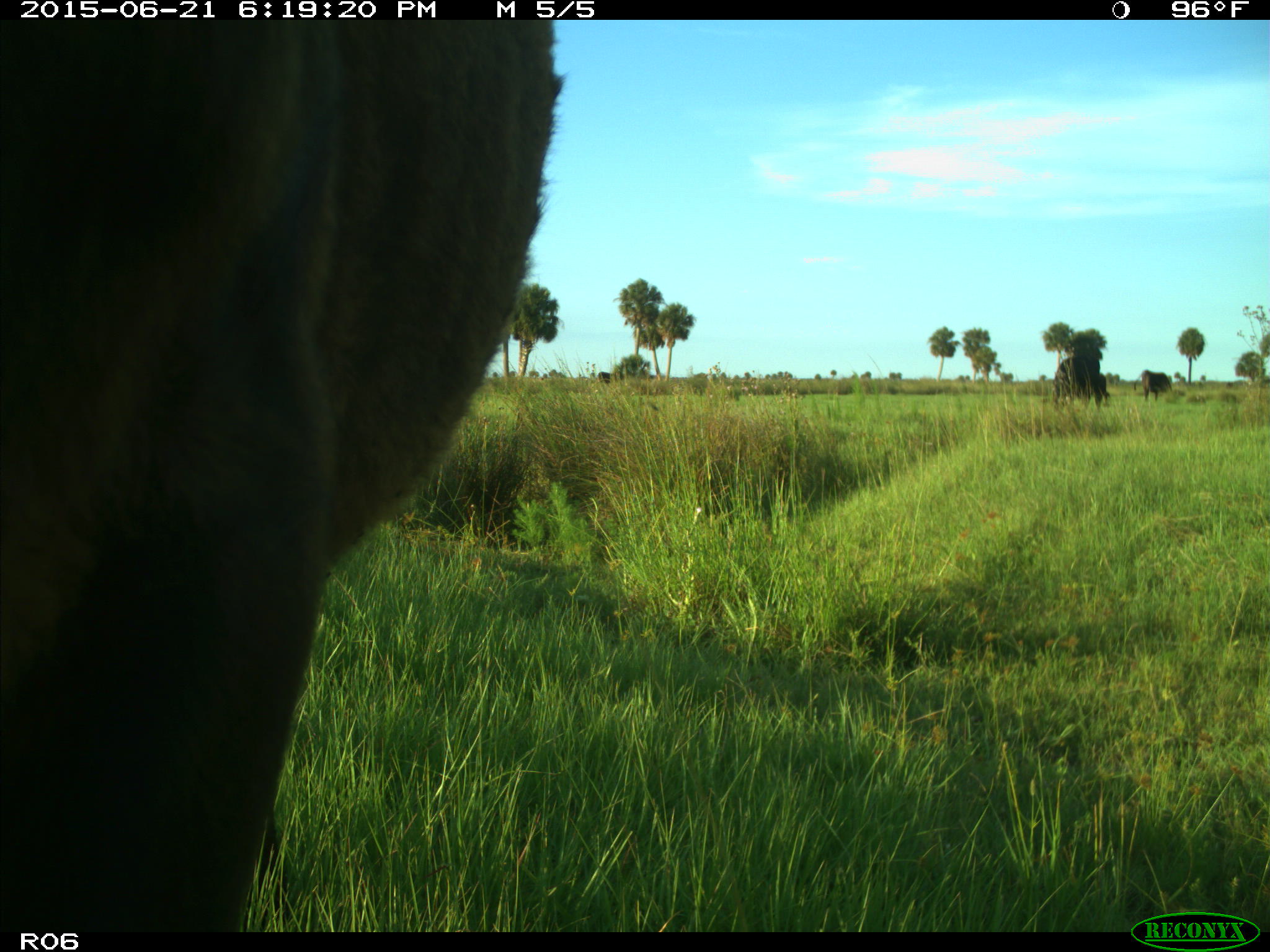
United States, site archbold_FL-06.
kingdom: Animalia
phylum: Chordata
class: Mammalia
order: Artiodactyla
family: Bovidae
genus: Bos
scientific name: Bos taurus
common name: domestic cow